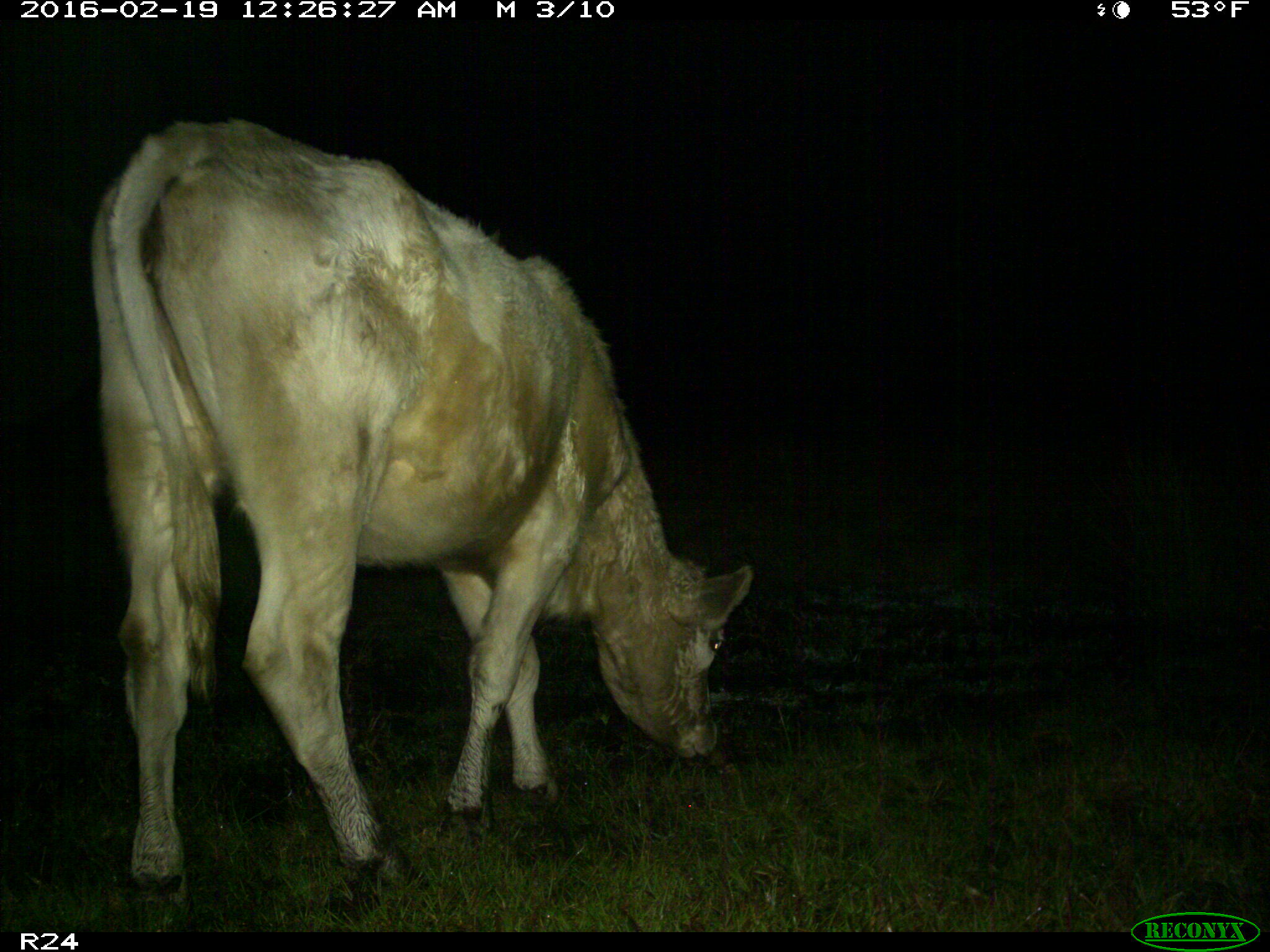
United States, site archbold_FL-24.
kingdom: Animalia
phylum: Chordata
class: Mammalia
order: Artiodactyla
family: Bovidae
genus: Bos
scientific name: Bos taurus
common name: domestic cow